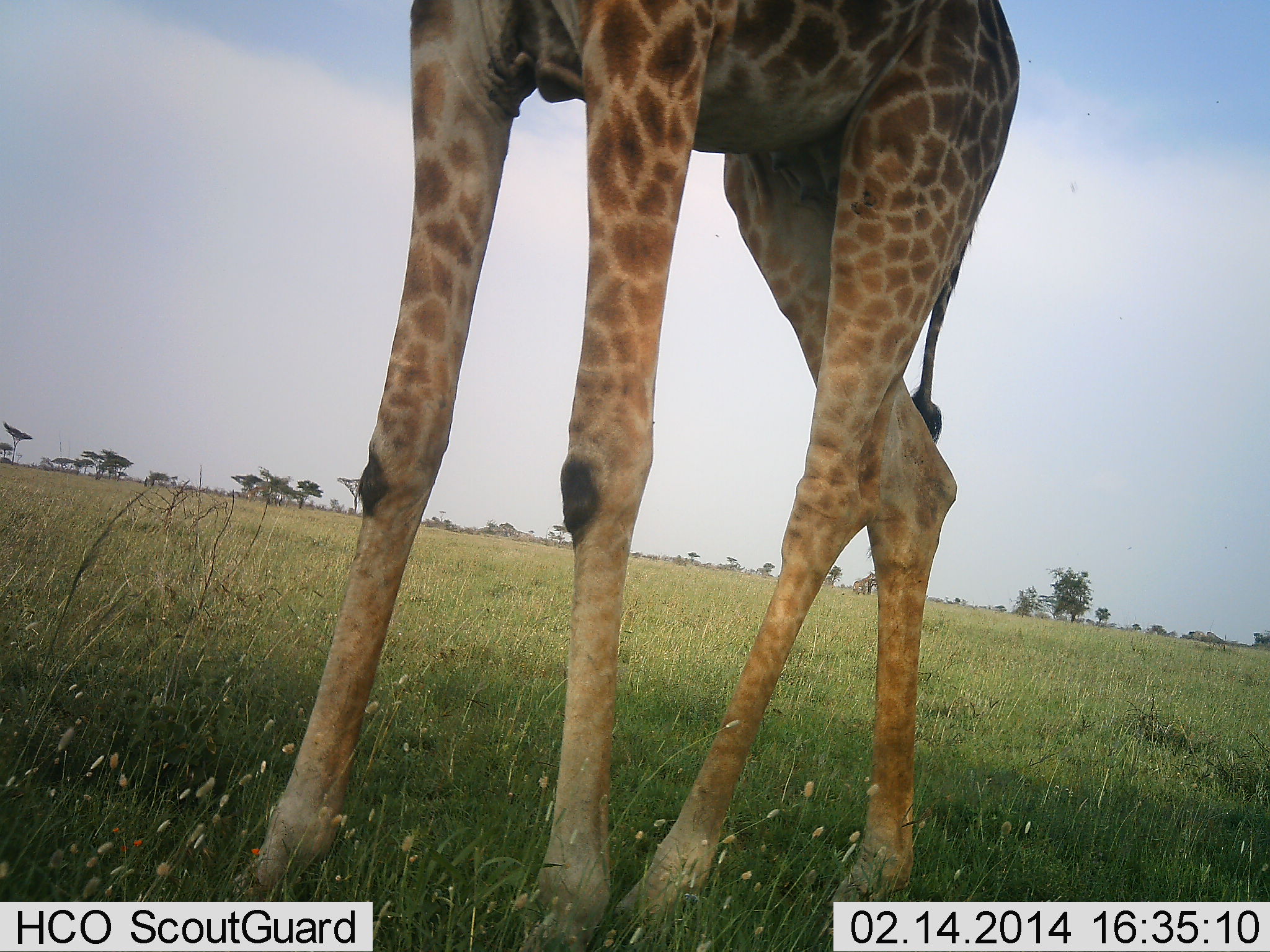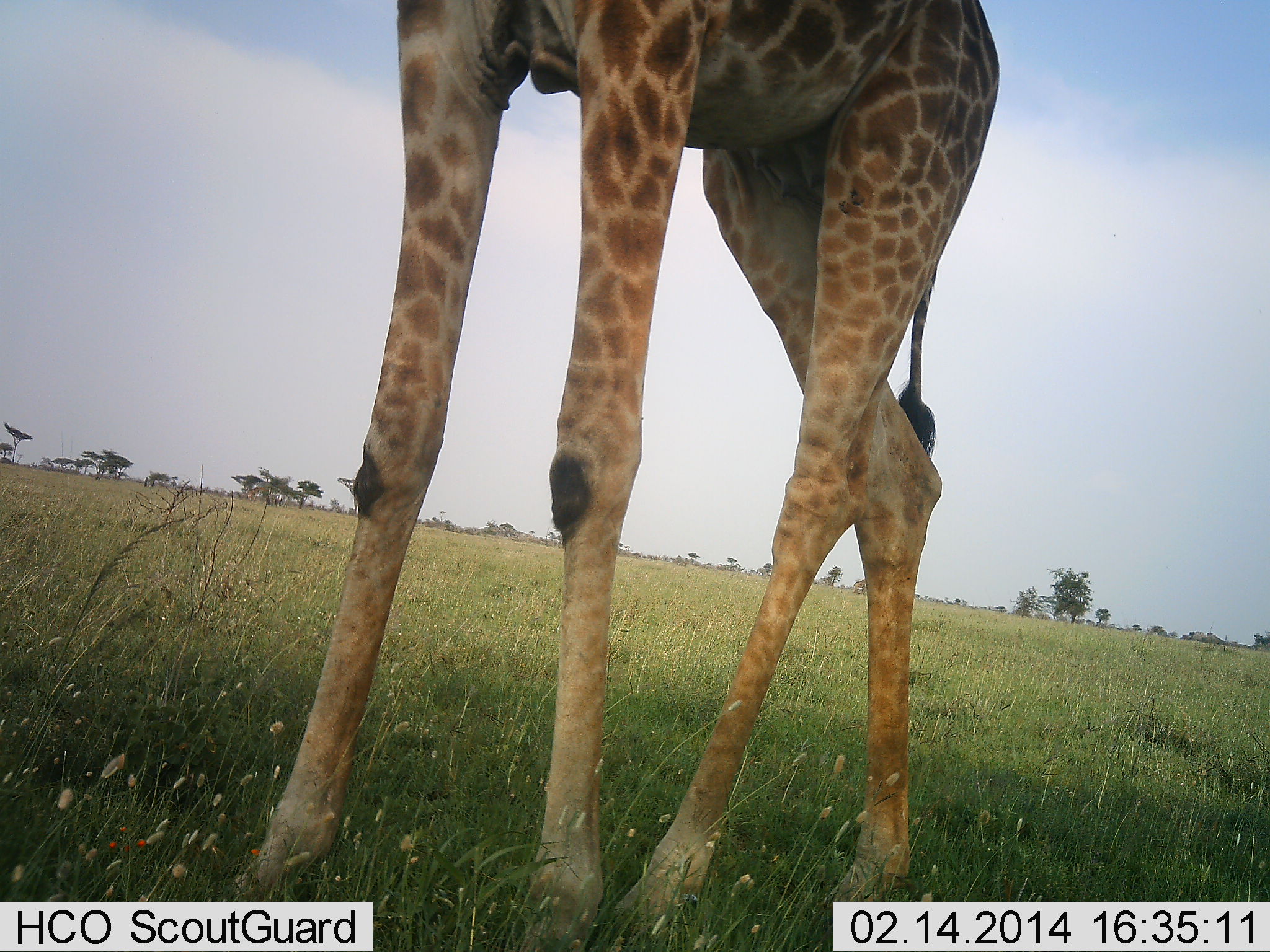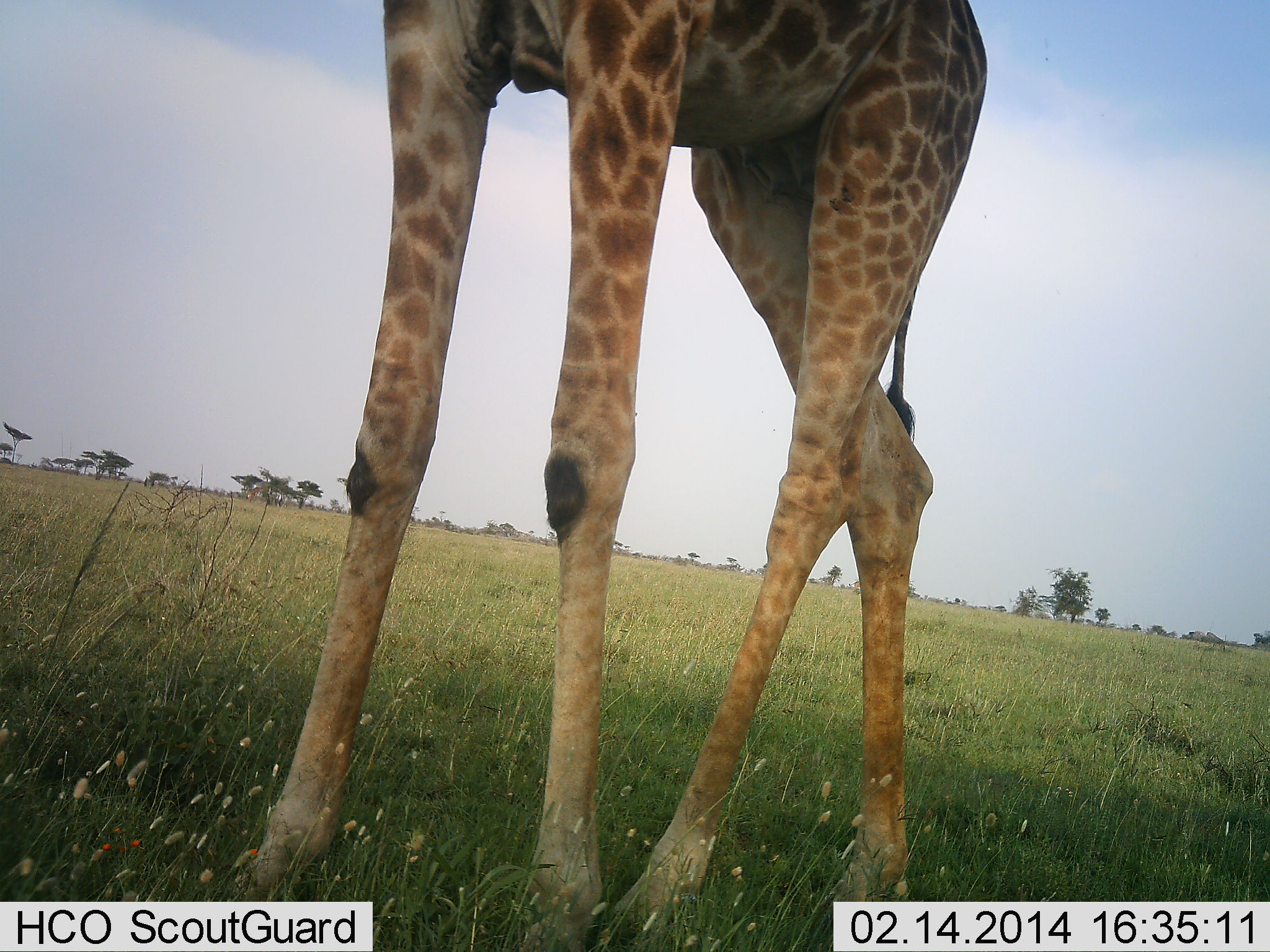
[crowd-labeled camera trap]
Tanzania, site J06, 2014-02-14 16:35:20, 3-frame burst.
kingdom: Animalia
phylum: Chordata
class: Mammalia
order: Artiodactyla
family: Giraffidae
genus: Giraffa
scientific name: Giraffa camelopardalis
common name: giraffe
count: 1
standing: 100%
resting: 0%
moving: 0%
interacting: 0%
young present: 0%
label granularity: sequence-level